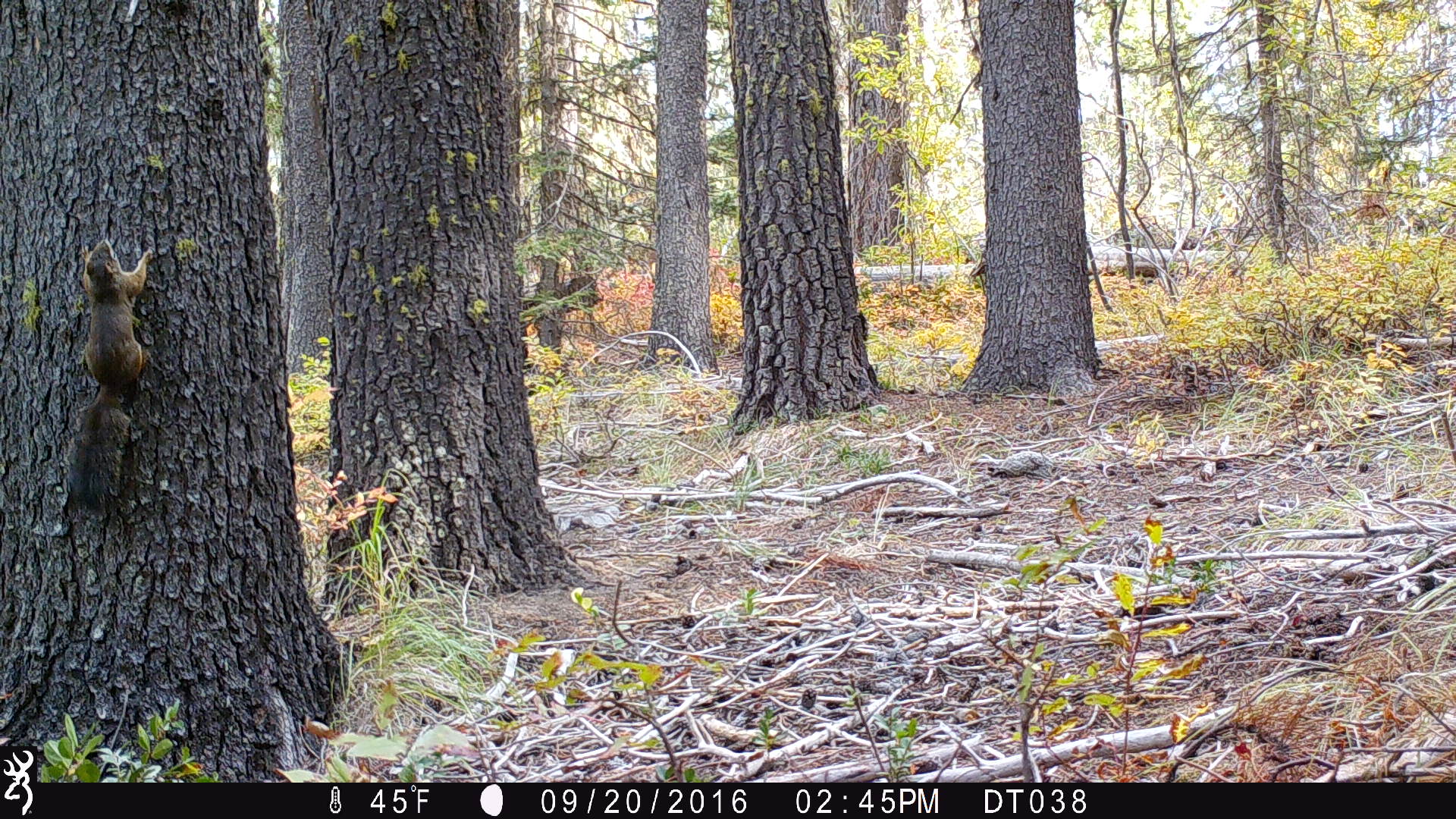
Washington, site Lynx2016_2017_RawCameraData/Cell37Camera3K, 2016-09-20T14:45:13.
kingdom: Animalia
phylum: Chordata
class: Mammalia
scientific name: Mammalia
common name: small mammal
Small mammal (Mammalia). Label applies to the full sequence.